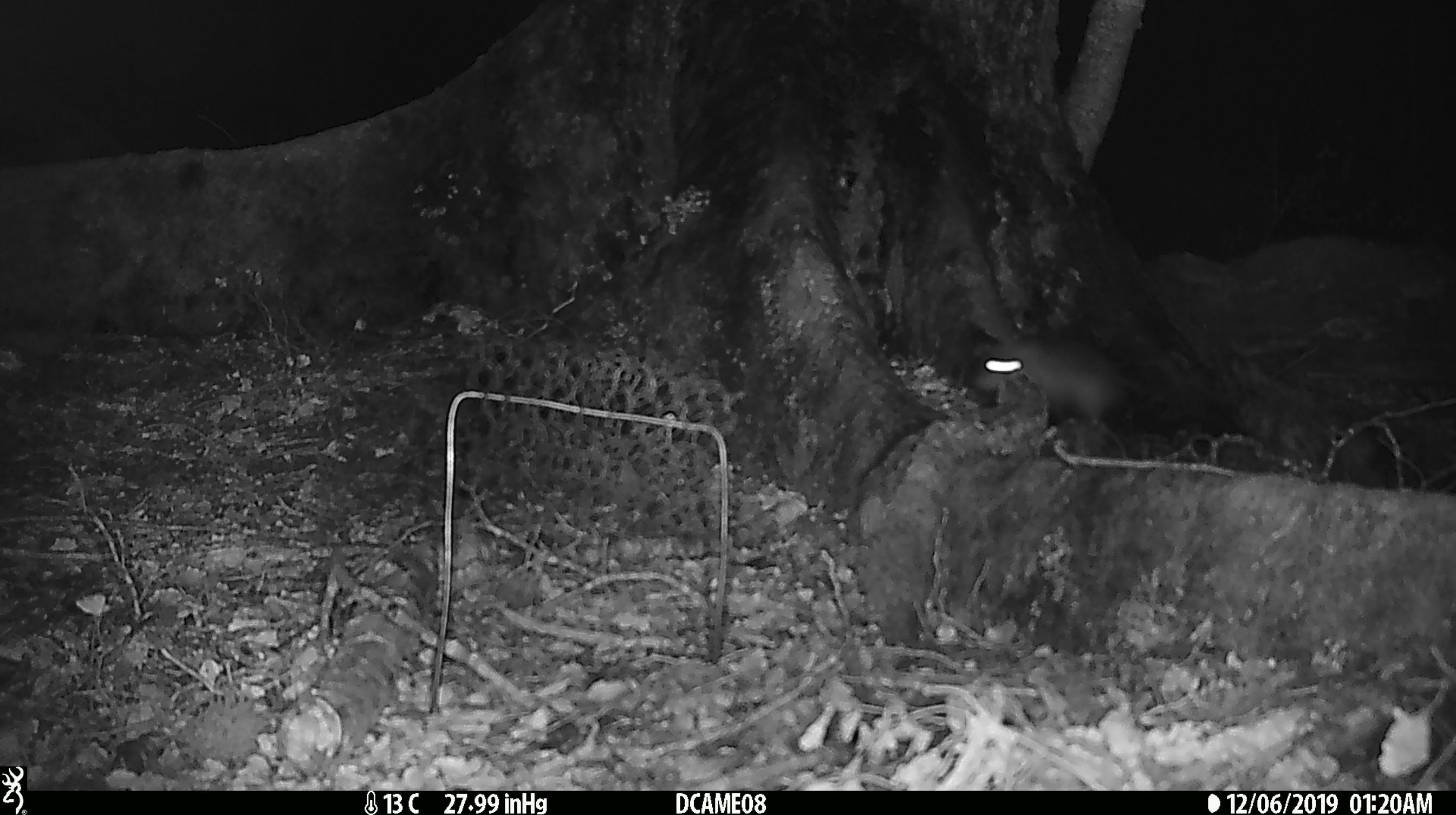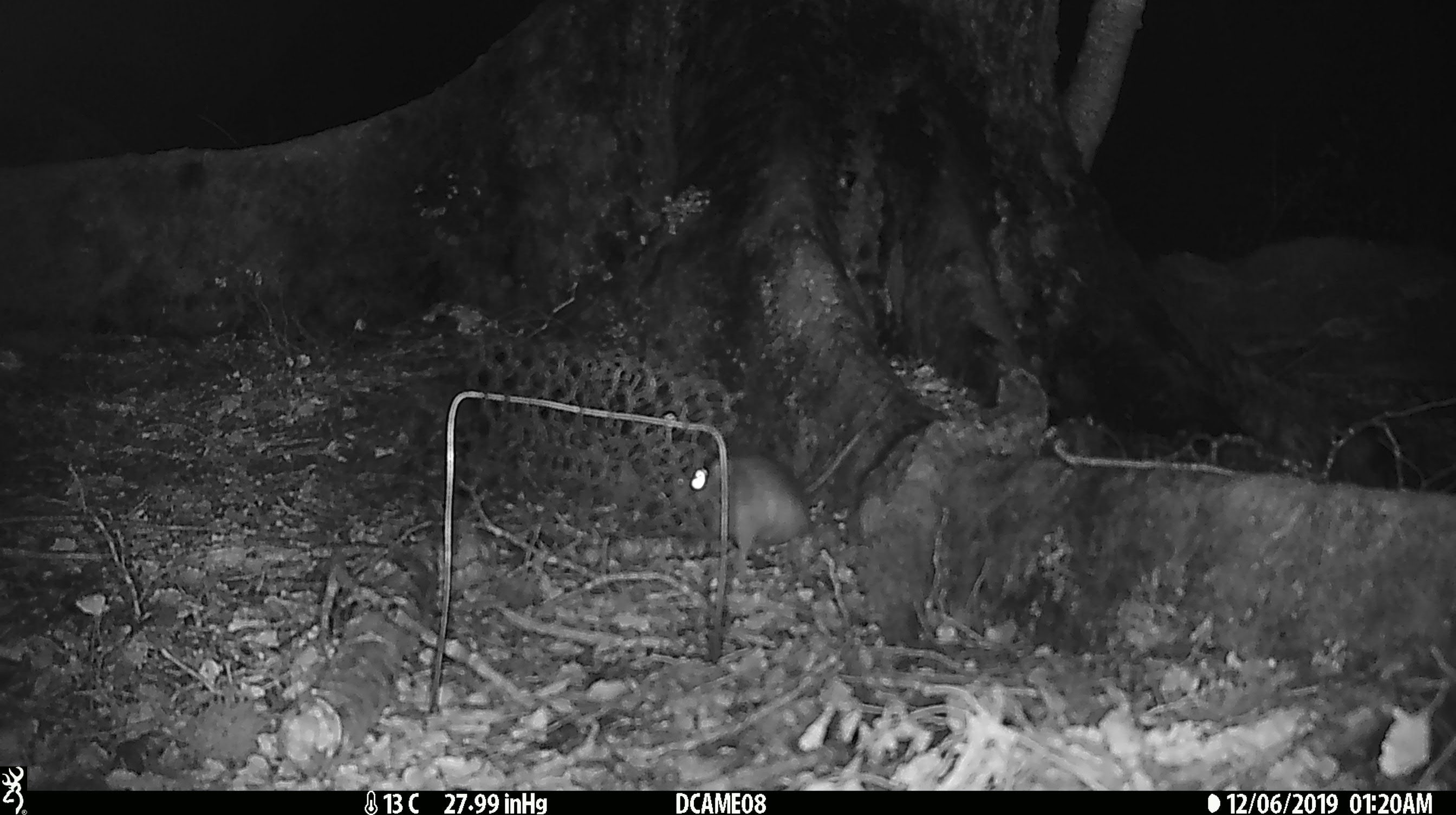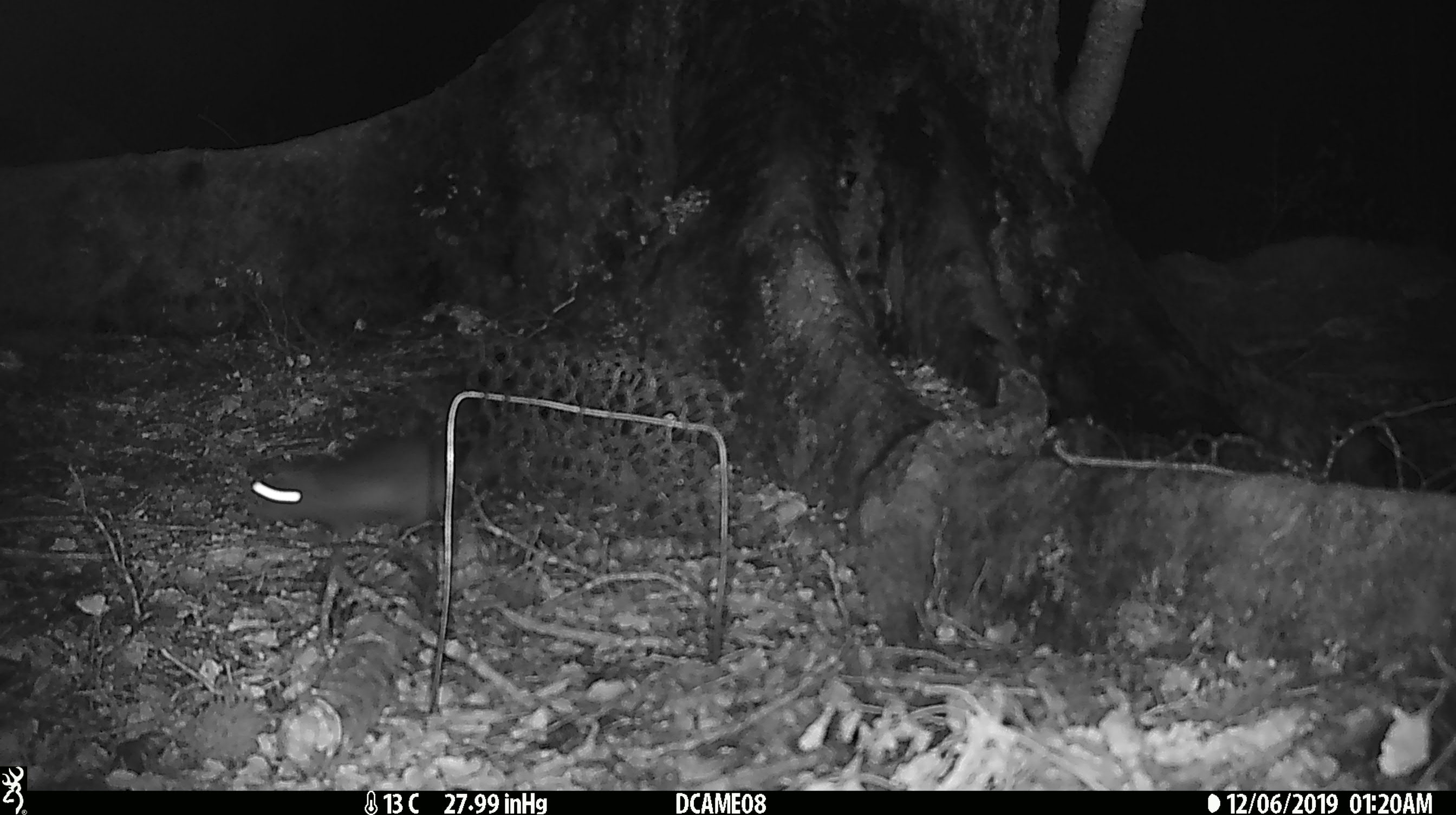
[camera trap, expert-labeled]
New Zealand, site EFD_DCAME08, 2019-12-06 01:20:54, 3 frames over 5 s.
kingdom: Animalia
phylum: Chordata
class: Mammalia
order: Rodentia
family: Muridae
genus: Rattus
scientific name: Rattus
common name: rat